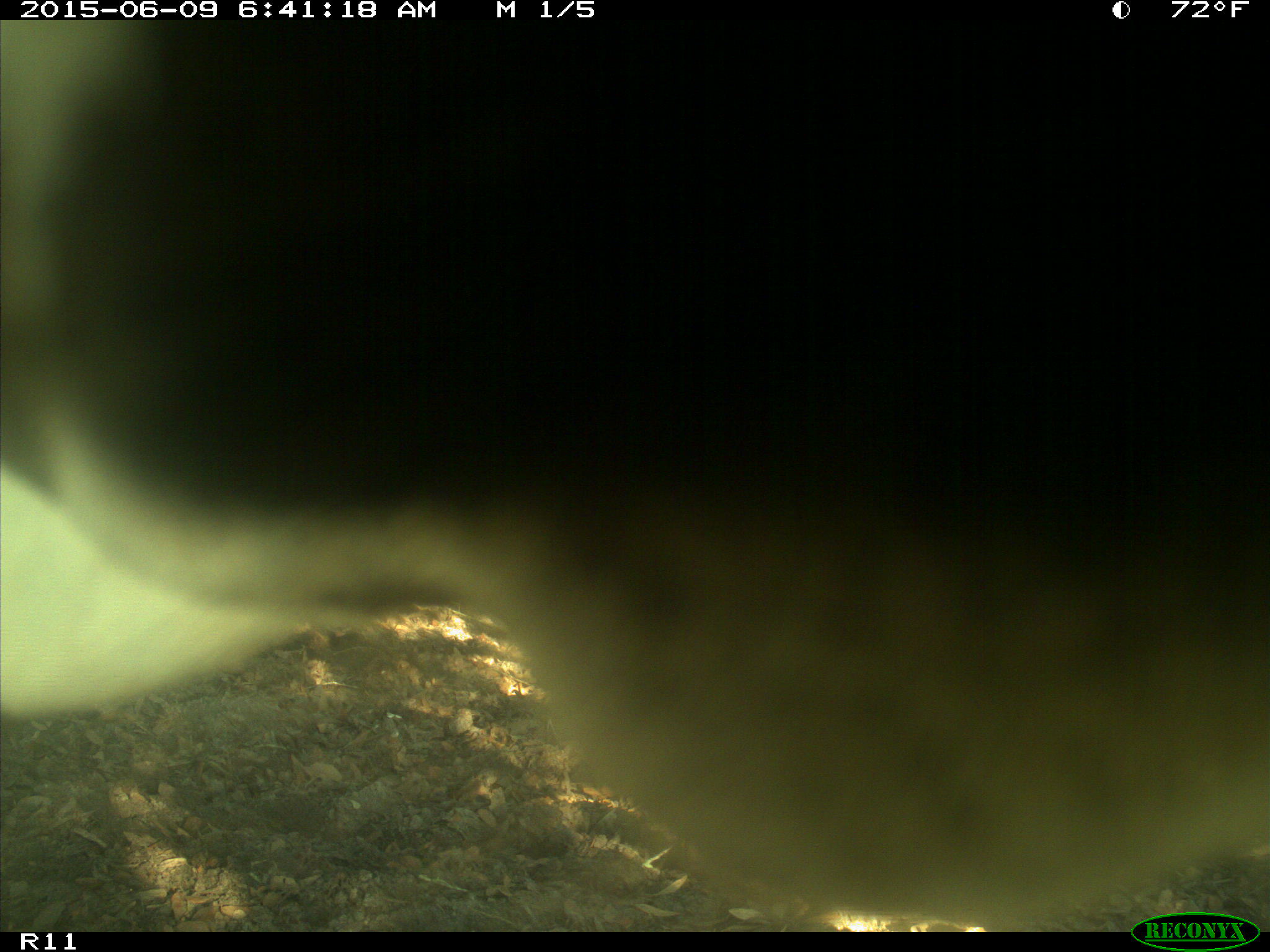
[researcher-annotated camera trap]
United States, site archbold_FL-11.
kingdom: Animalia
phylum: Chordata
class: Mammalia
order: Artiodactyla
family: Bovidae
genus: Bos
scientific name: Bos taurus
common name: domestic cow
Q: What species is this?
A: Bos taurus (domestic cow).